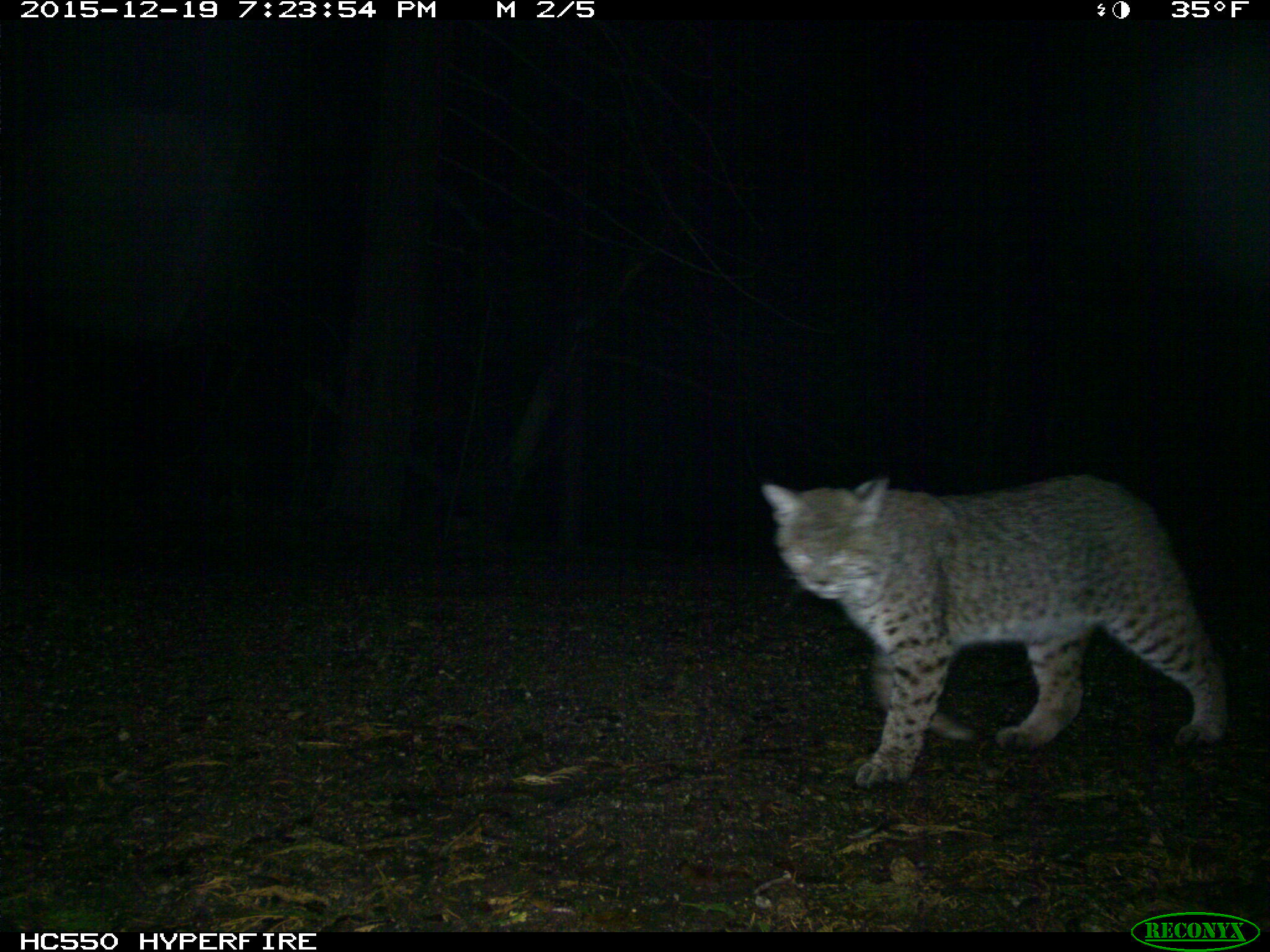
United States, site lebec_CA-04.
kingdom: Animalia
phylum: Chordata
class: Mammalia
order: Carnivora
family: Felidae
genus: Lynx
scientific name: Lynx rufus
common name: bobcat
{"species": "Lynx rufus (bobcat)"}